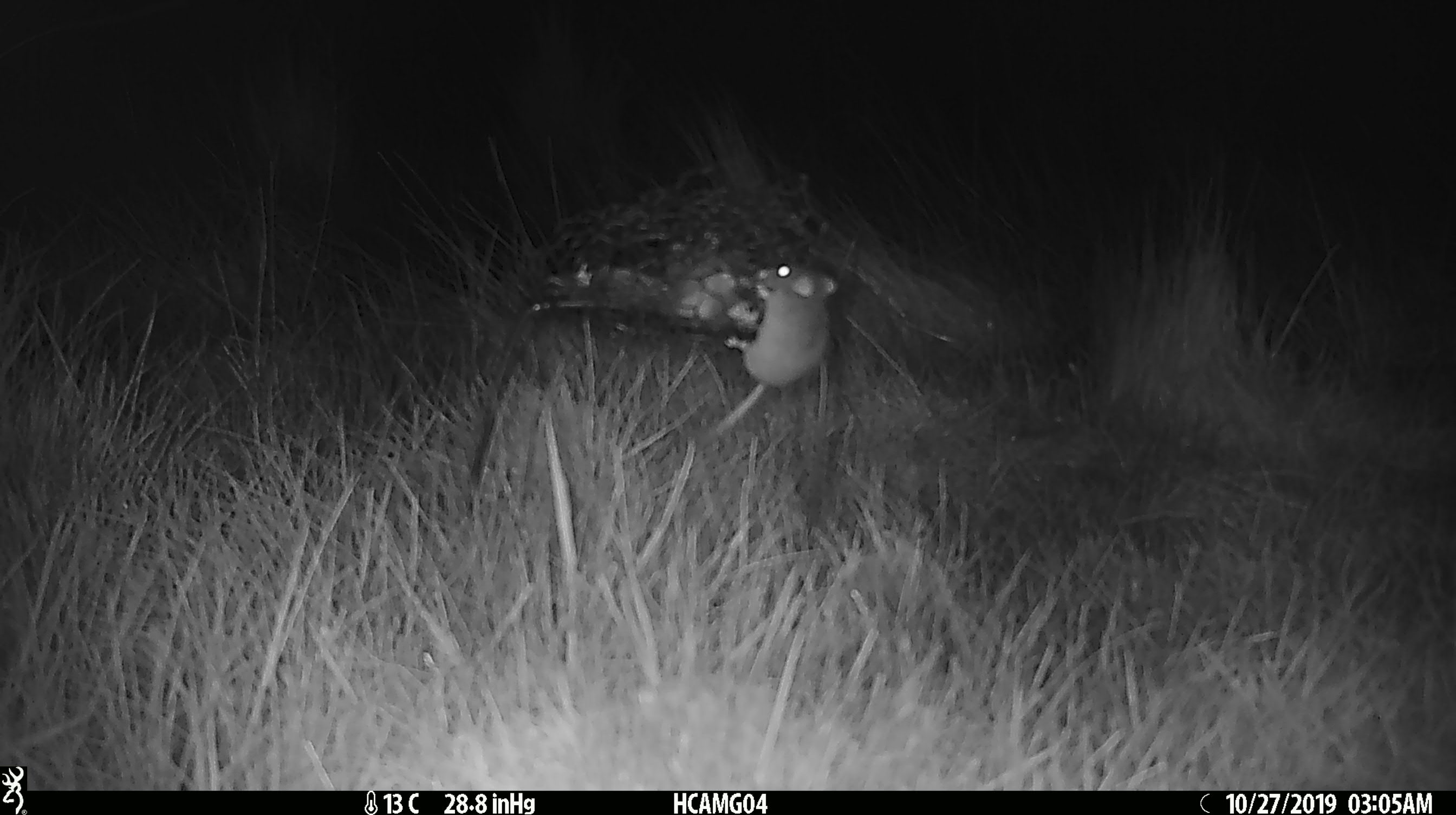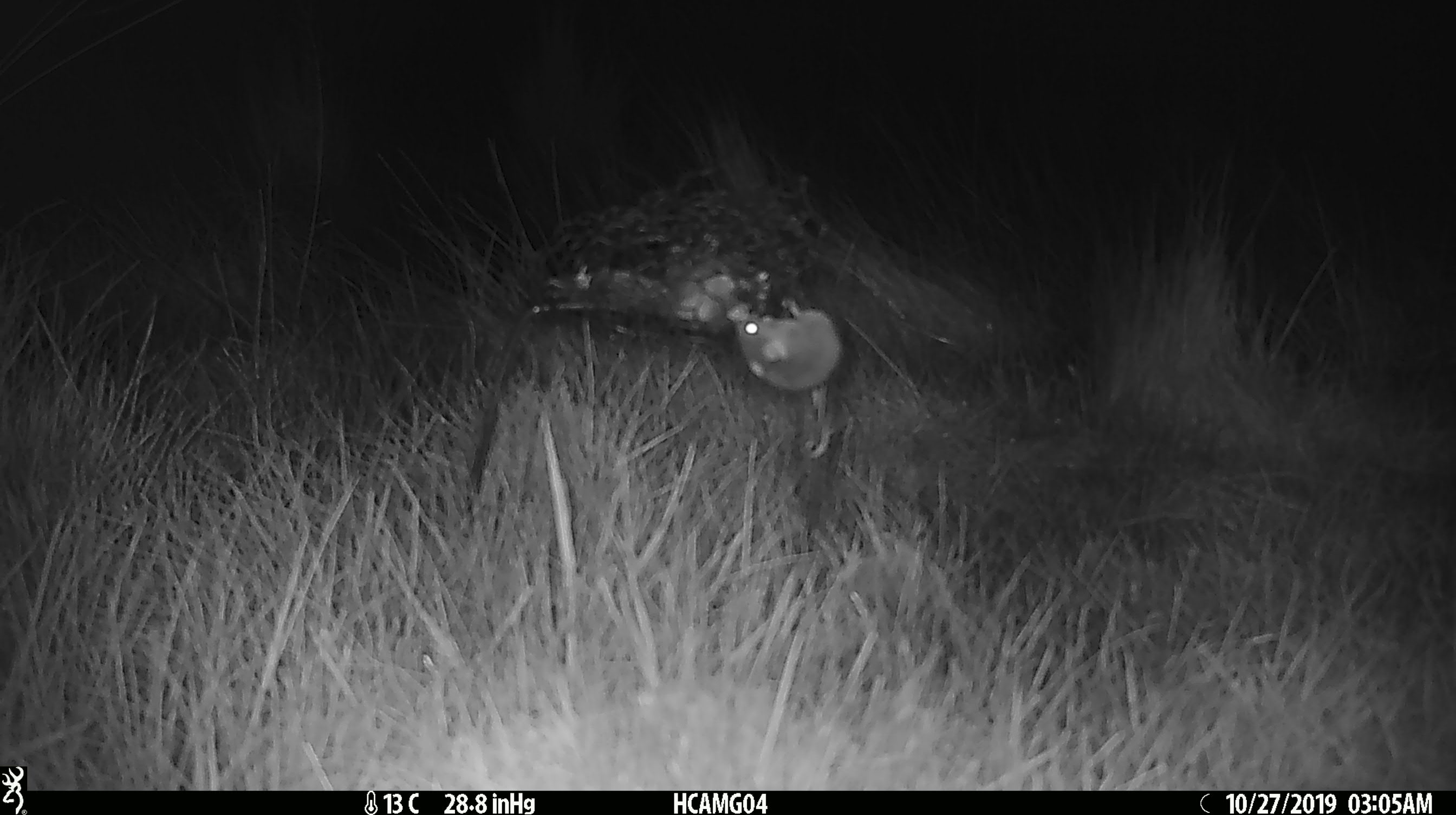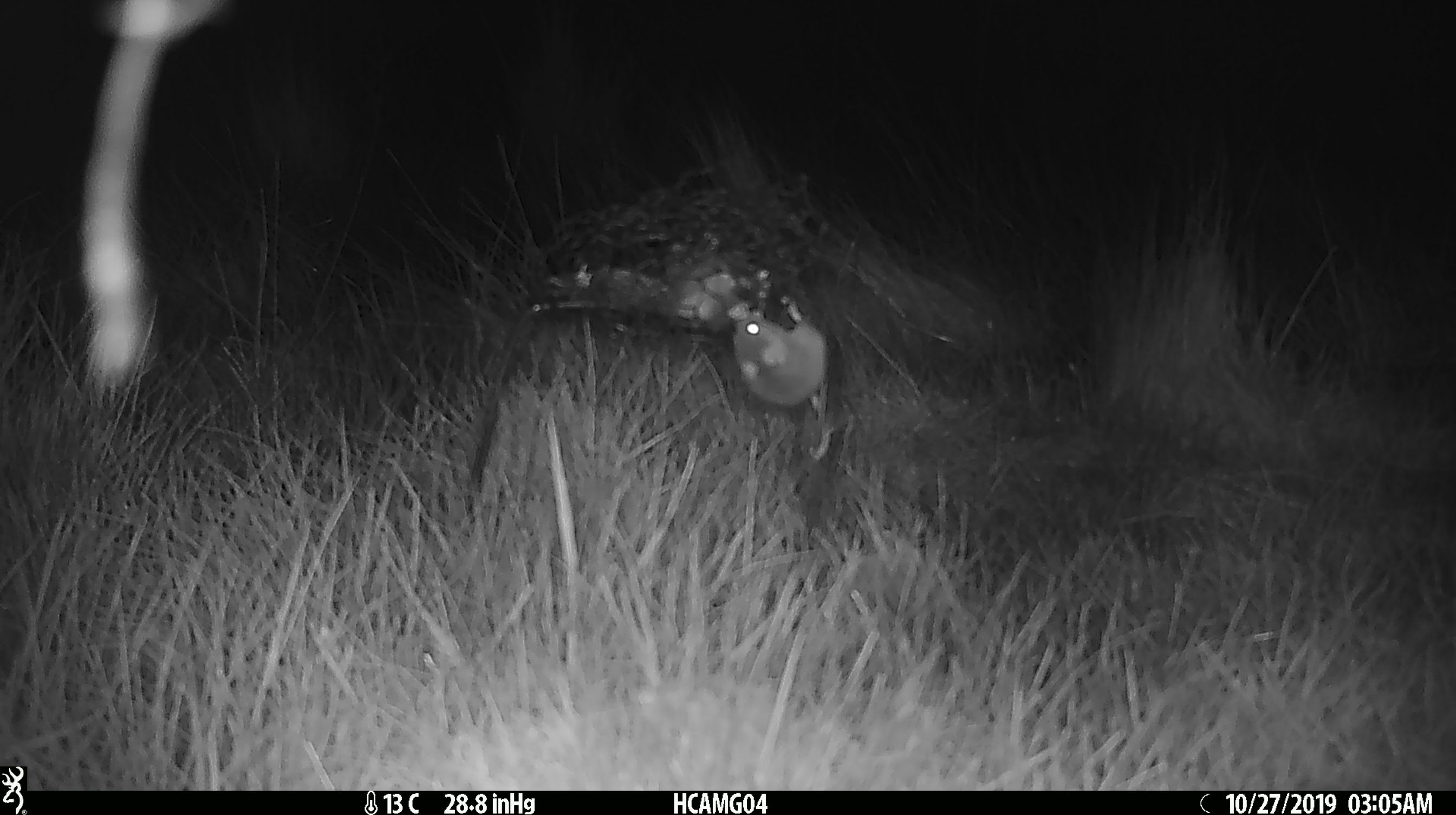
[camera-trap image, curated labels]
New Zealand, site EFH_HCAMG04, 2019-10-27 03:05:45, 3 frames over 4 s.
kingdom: Animalia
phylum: Chordata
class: Mammalia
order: Rodentia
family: Muridae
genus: Mus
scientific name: Mus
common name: mouse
Mouse (Mus).